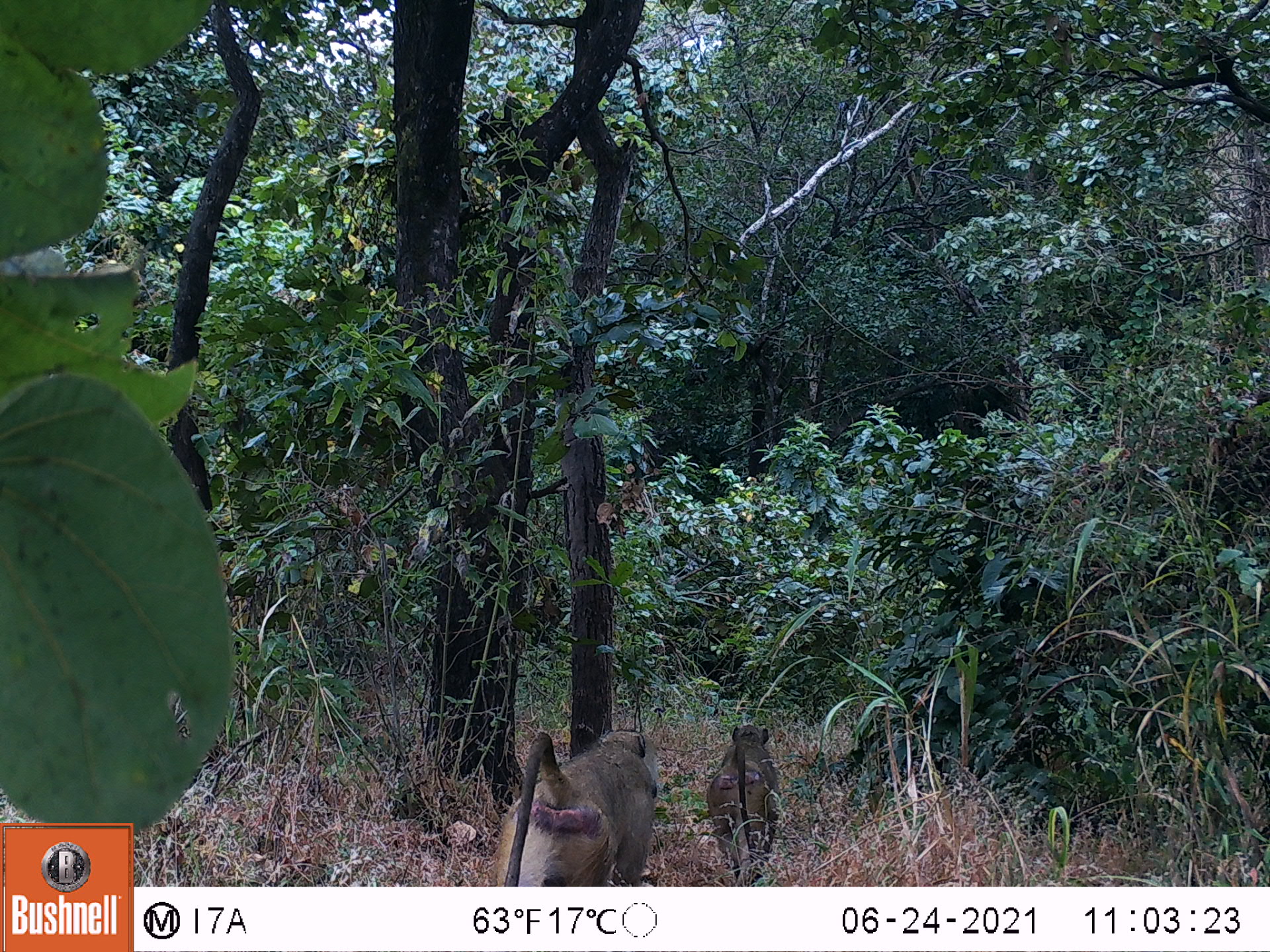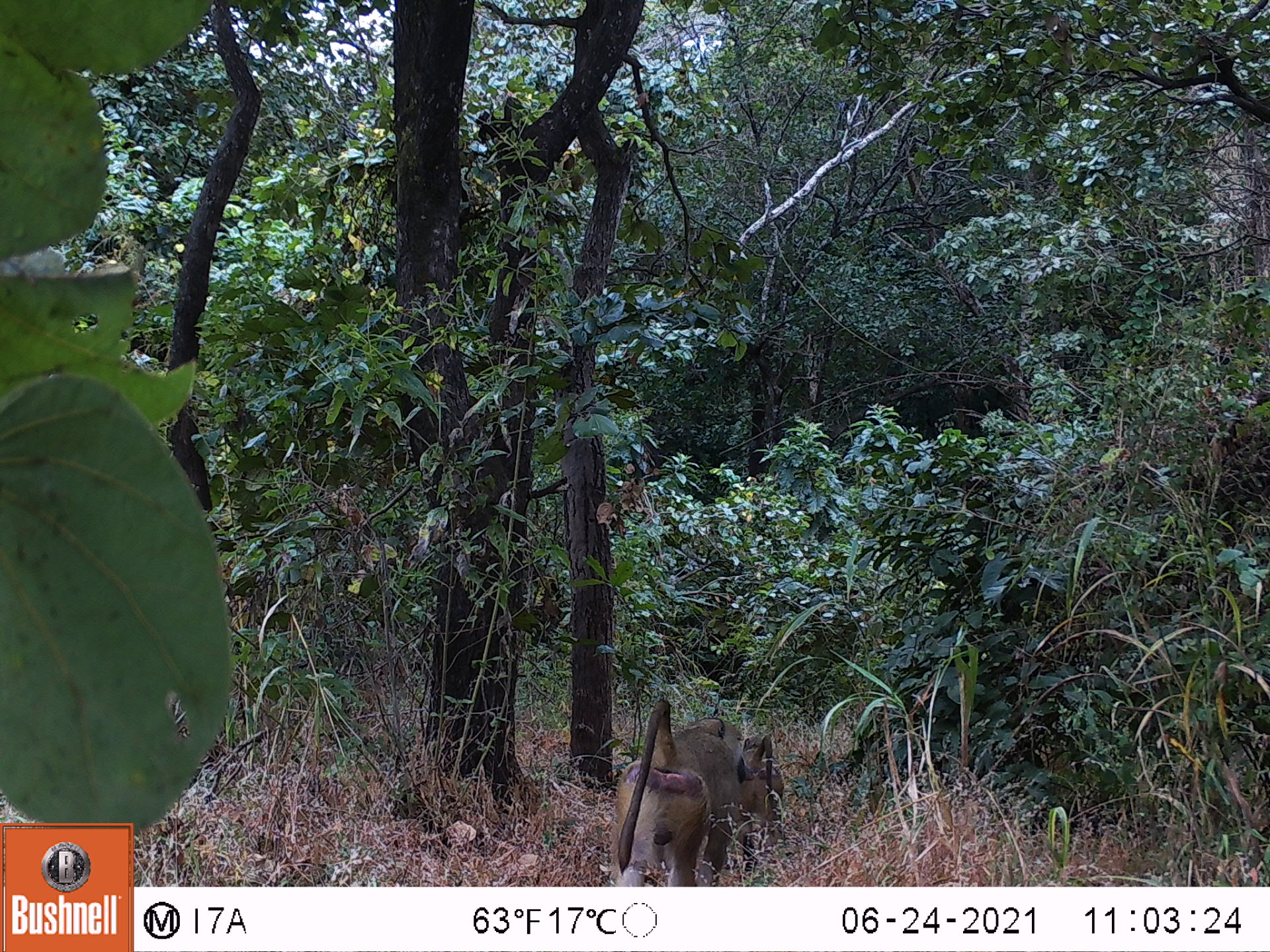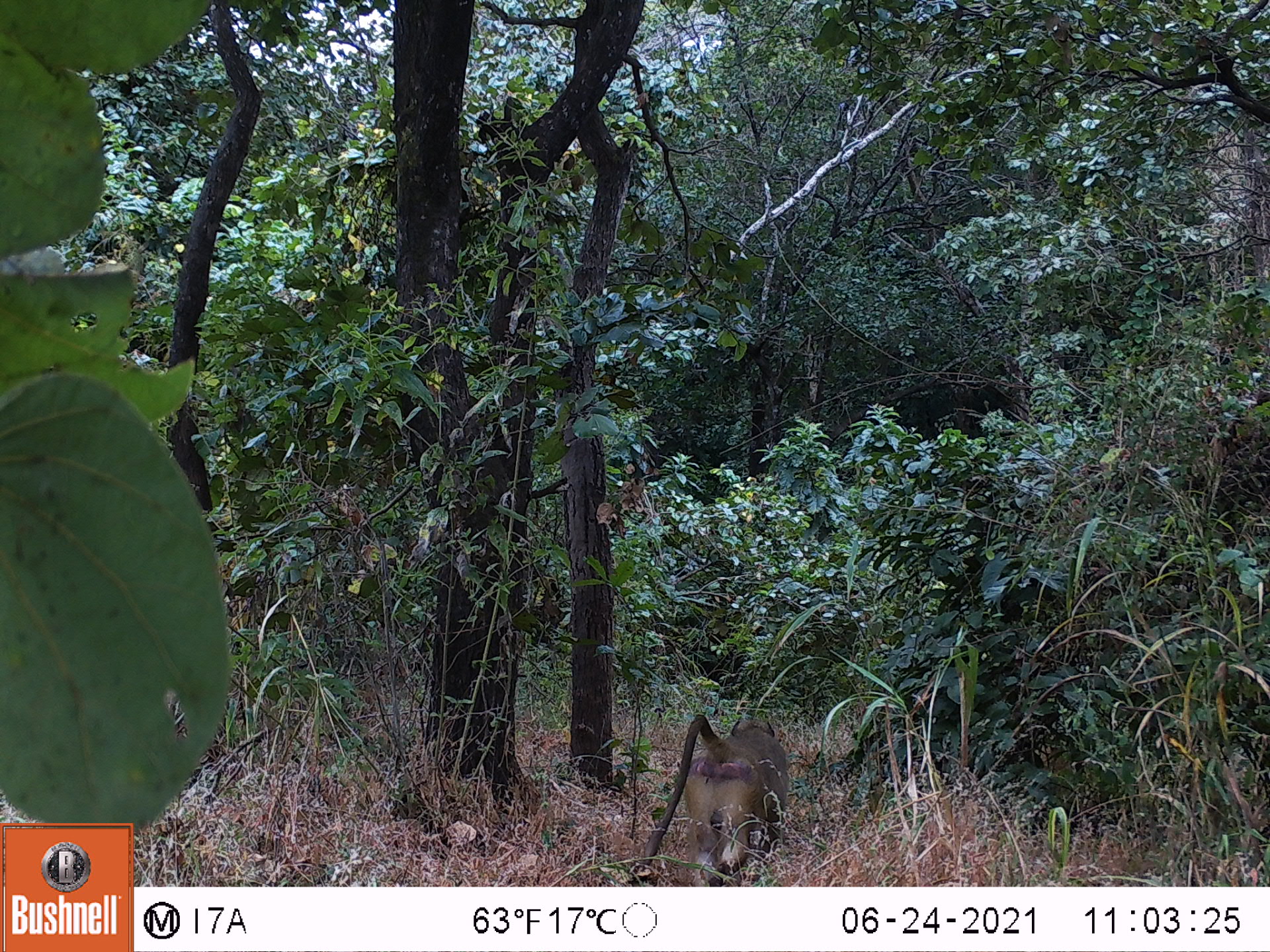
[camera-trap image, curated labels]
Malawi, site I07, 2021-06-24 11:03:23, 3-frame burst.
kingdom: Animalia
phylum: Chordata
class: Mammalia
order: Primates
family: Cercopithecidae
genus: Papio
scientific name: Papio cynocephalus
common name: yellow baboon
Yellow baboon (Papio cynocephalus), count 2.